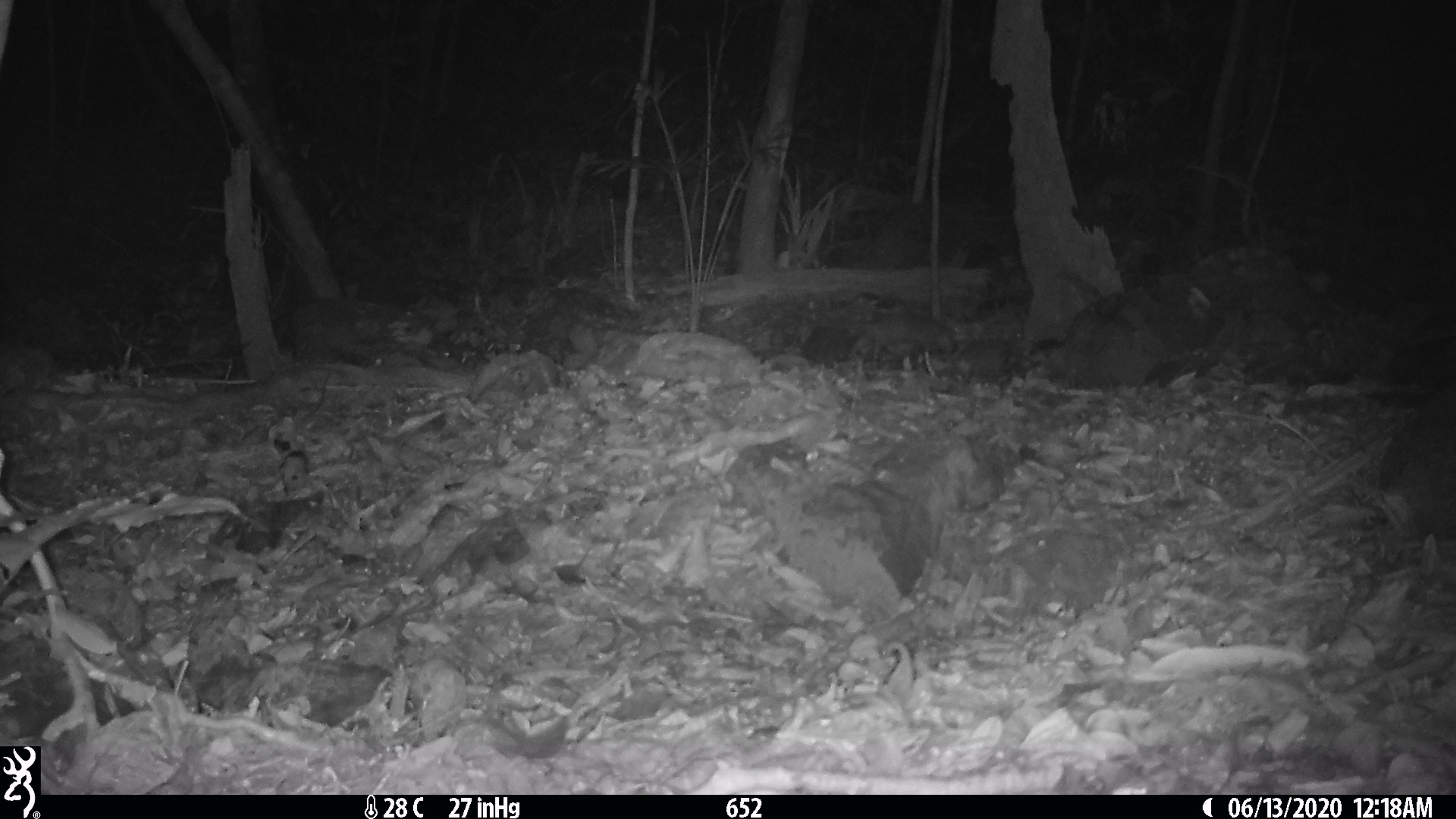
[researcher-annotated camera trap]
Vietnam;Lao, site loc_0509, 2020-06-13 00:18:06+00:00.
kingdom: Animalia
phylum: Chordata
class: Mammalia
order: Carnivora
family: Mustelidae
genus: Melogale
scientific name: Melogale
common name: ferret badger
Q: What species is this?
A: Ferret badger (Melogale).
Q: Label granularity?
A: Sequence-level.